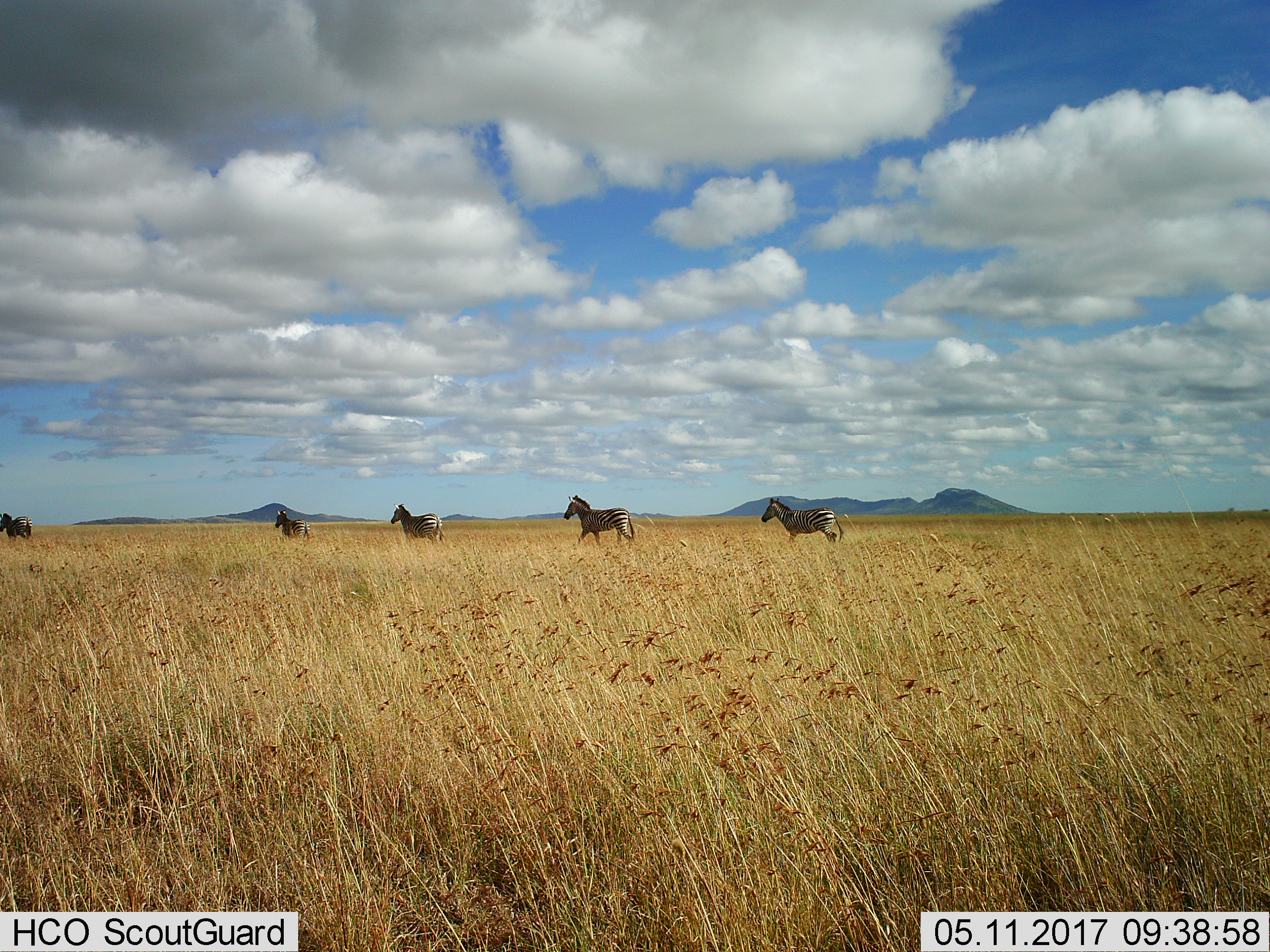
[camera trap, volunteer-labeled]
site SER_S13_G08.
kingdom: Animalia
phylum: Chordata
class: Mammalia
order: Perissodactyla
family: Equidae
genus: Equus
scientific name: Equus quagga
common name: plains zebra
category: zebraplains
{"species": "zebraplains (plains zebra) (Equus quagga)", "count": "5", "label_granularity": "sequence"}